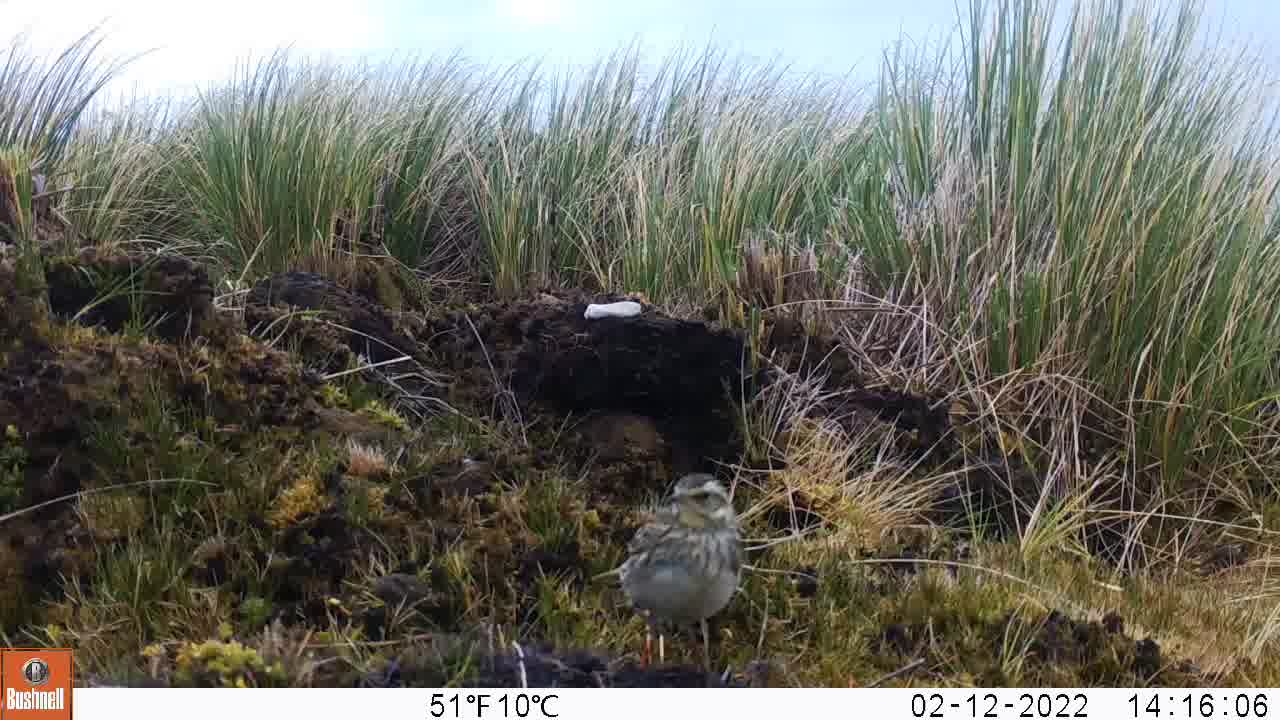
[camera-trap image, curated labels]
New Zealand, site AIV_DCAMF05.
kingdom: Animalia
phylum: Chordata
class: Aves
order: Passeriformes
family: Motacillidae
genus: Anthus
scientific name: Anthus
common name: pipit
Pipit (Anthus).